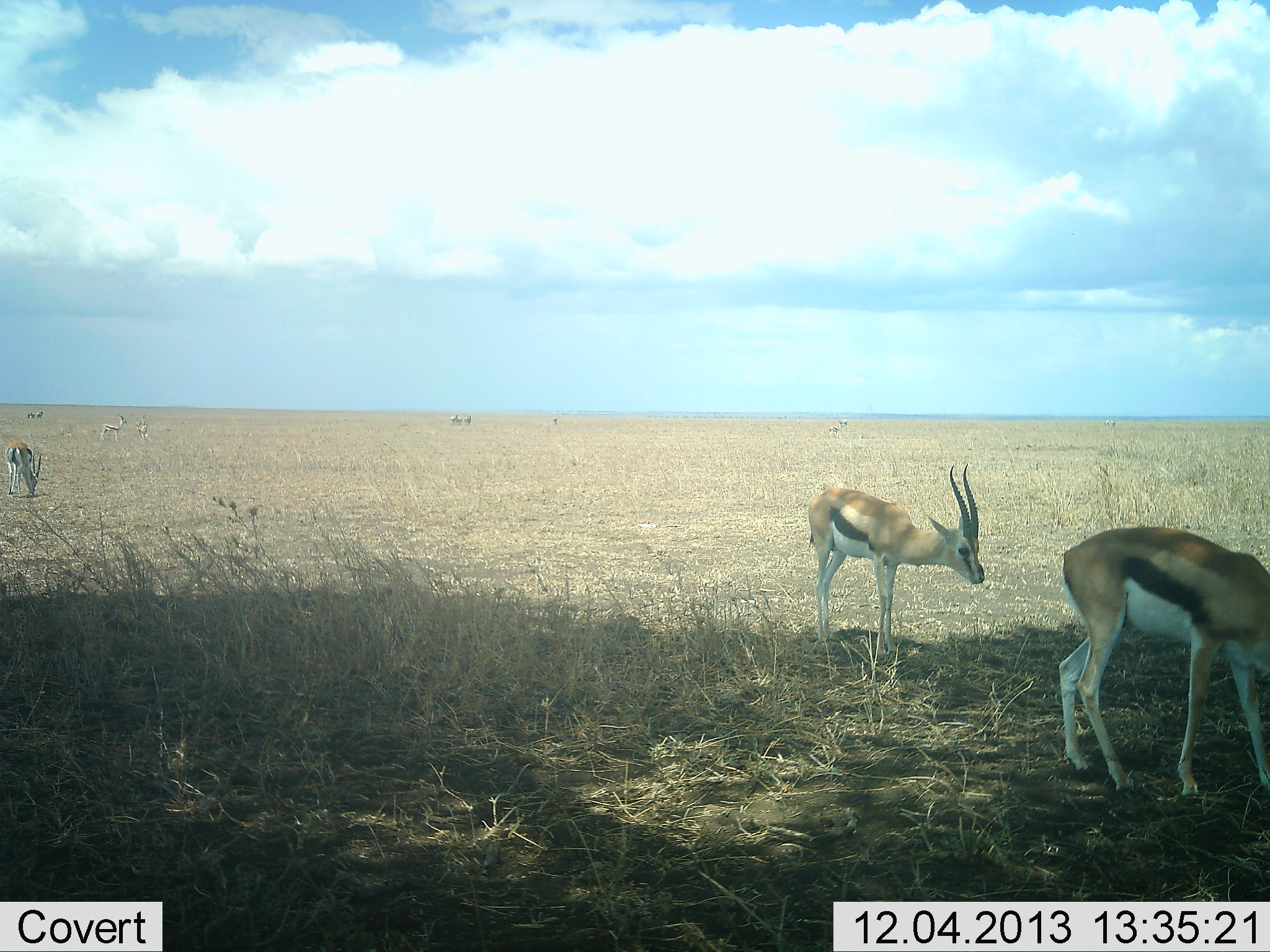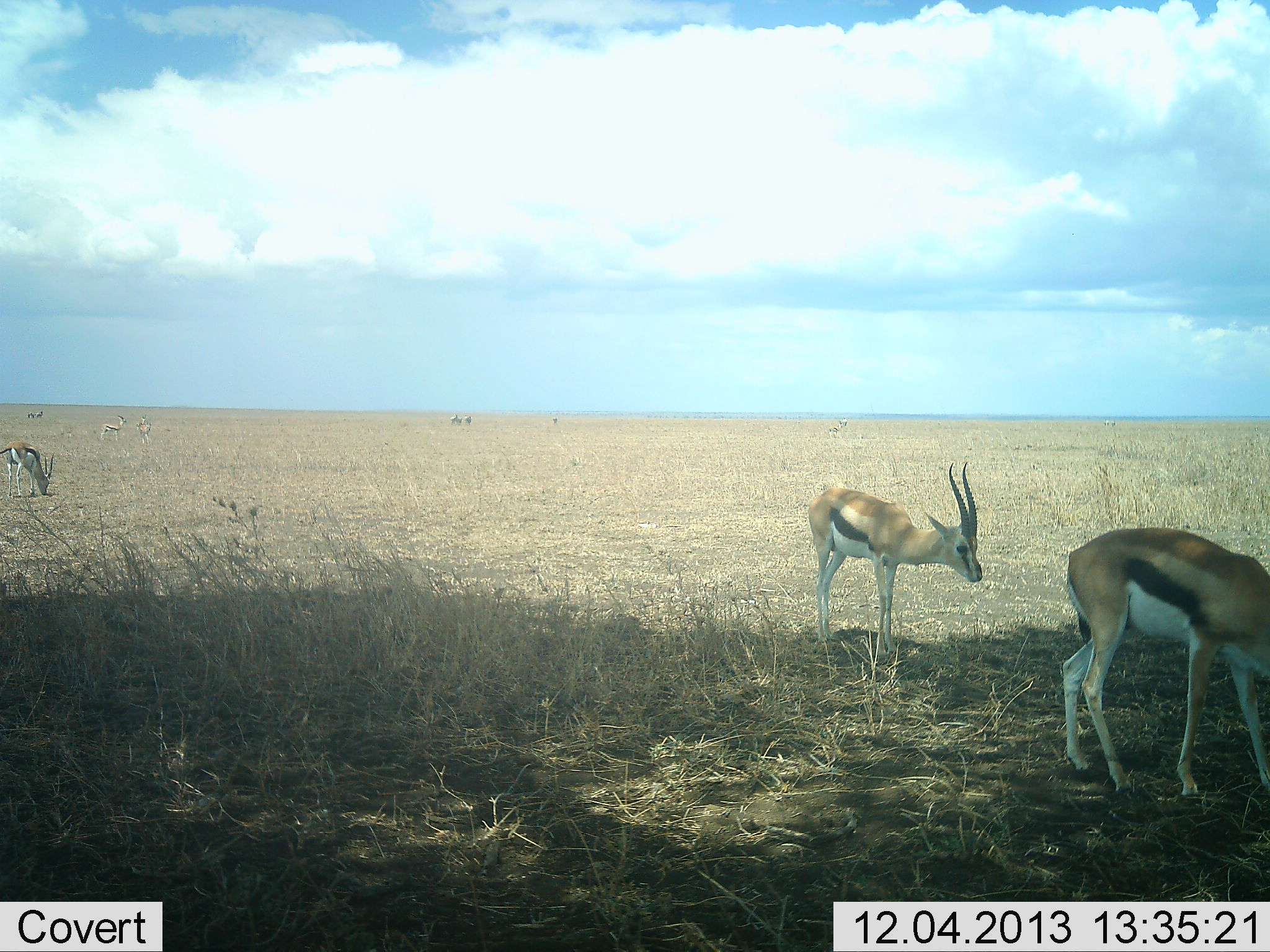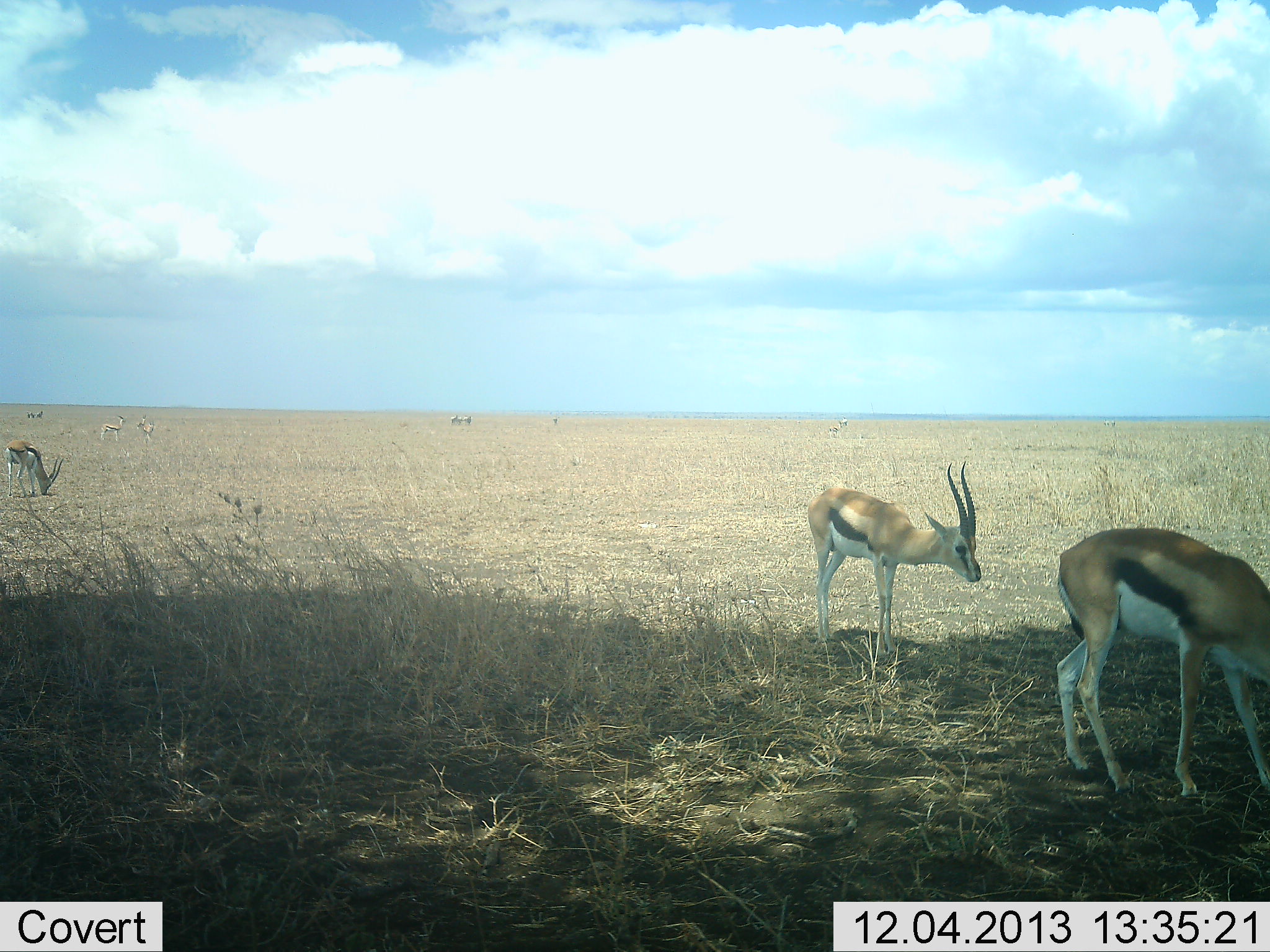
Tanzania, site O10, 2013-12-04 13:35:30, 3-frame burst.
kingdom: Animalia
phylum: Chordata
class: Mammalia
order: Artiodactyla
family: Bovidae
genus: Eudorcas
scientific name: Eudorcas thomsonii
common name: thomson's gazelle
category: gazellethomsons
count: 10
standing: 80%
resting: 0%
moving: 10%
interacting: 0%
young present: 0%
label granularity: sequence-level